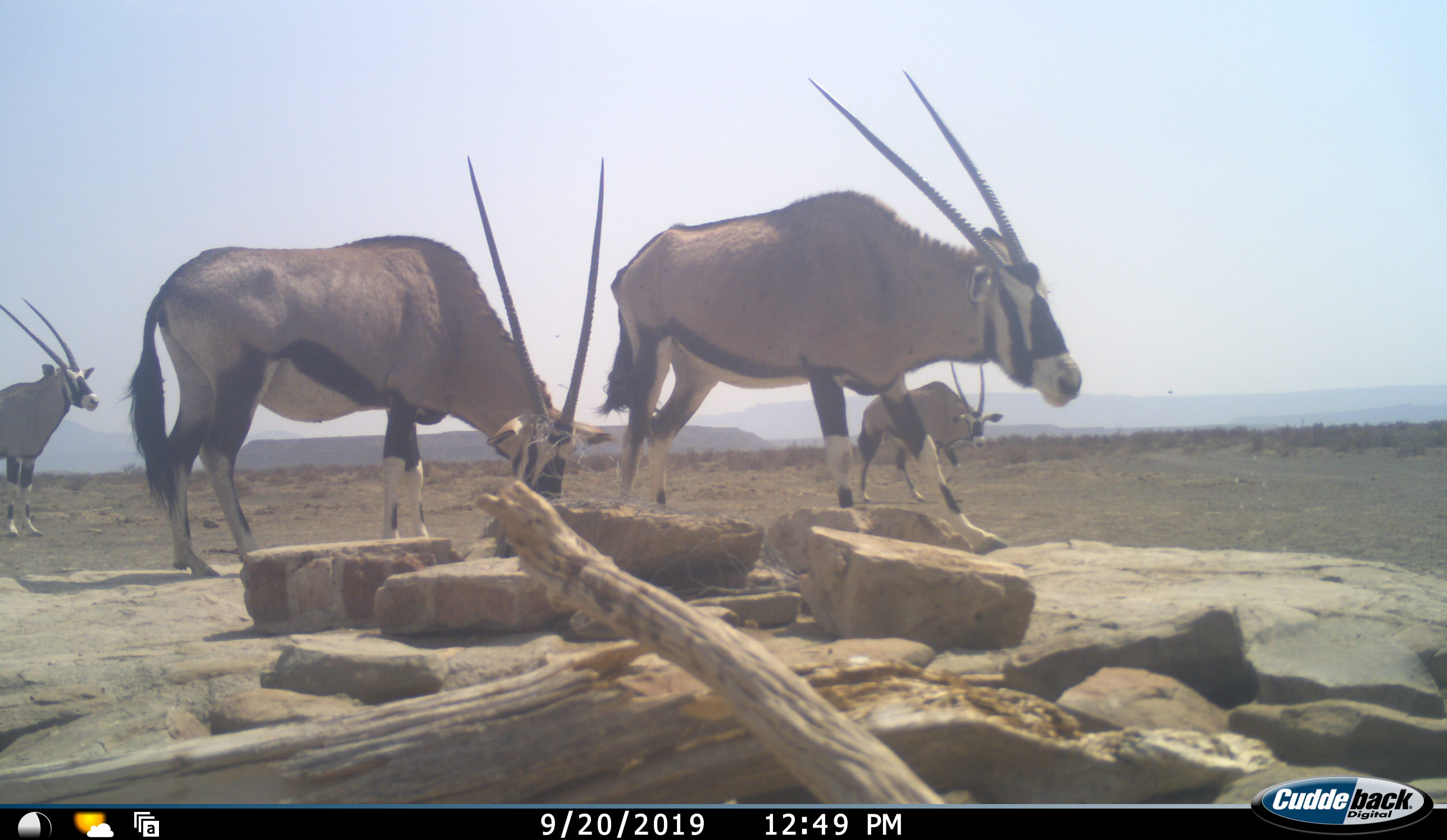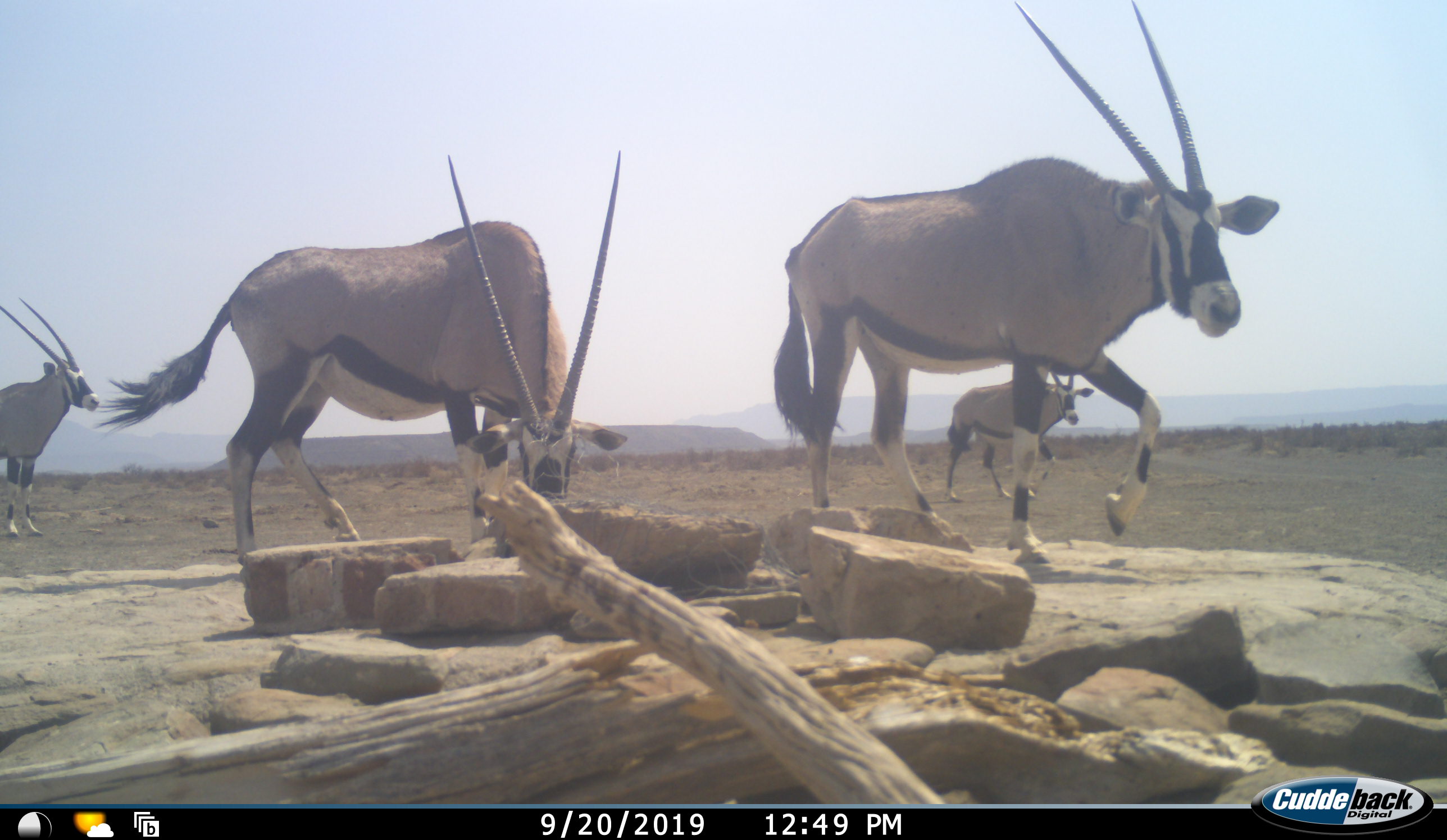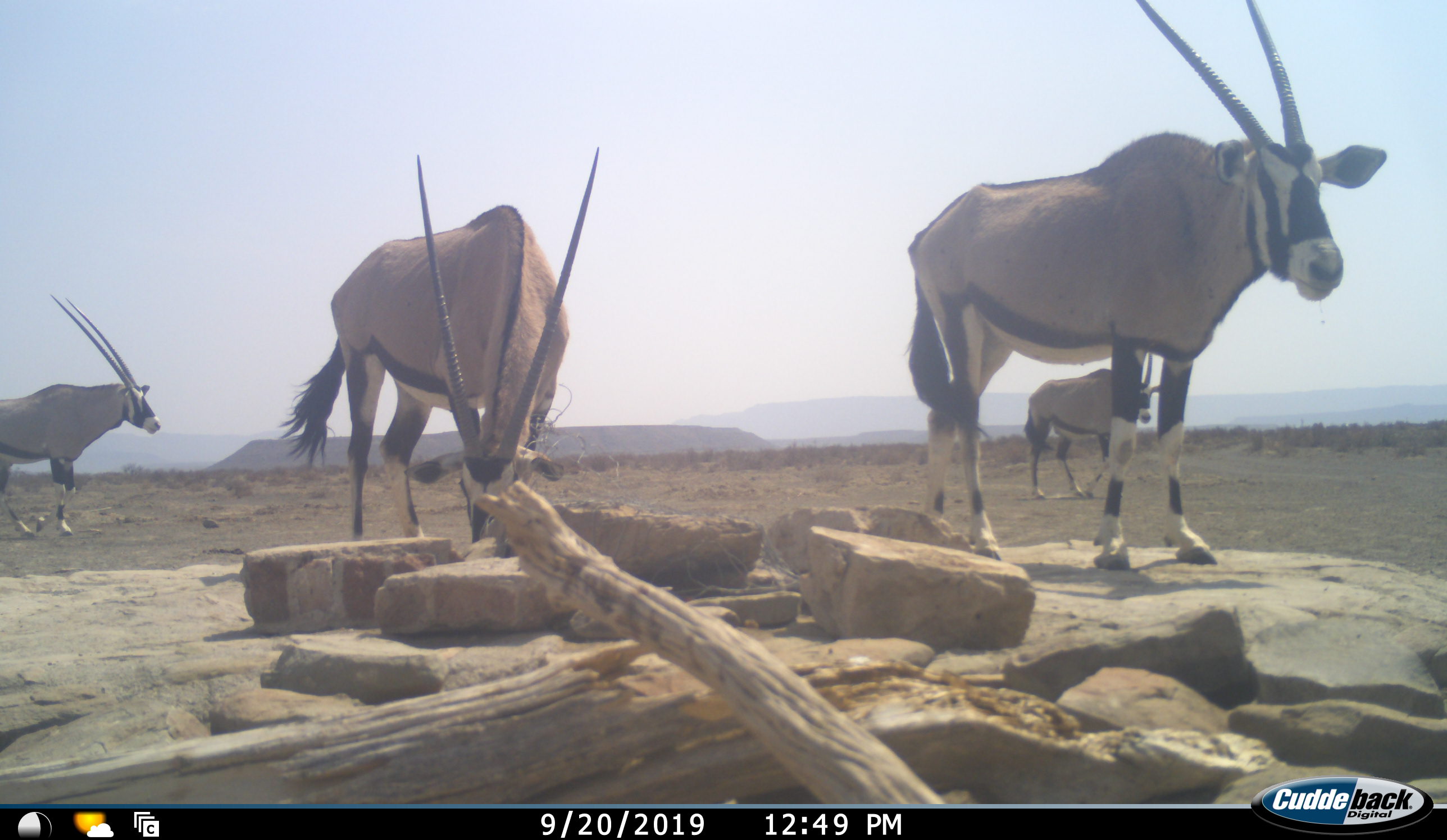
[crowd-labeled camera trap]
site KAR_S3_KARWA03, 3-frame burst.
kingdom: Animalia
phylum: Chordata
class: Mammalia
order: Artiodactyla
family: Bovidae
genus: Oryx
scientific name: Oryx gazella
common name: gemsbok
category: oryx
Oryx (gemsbok) (Oryx gazella), count 4. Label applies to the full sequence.